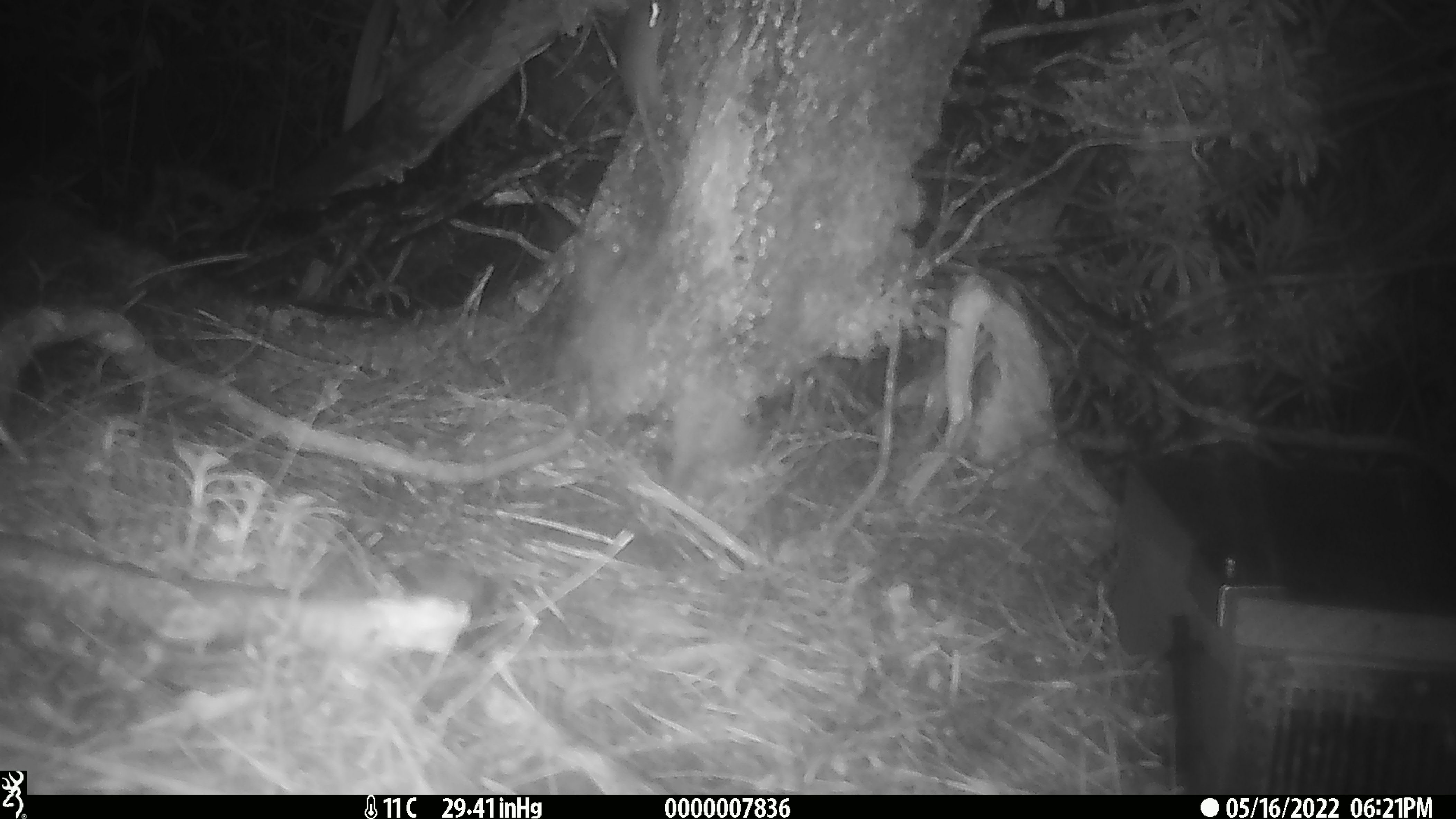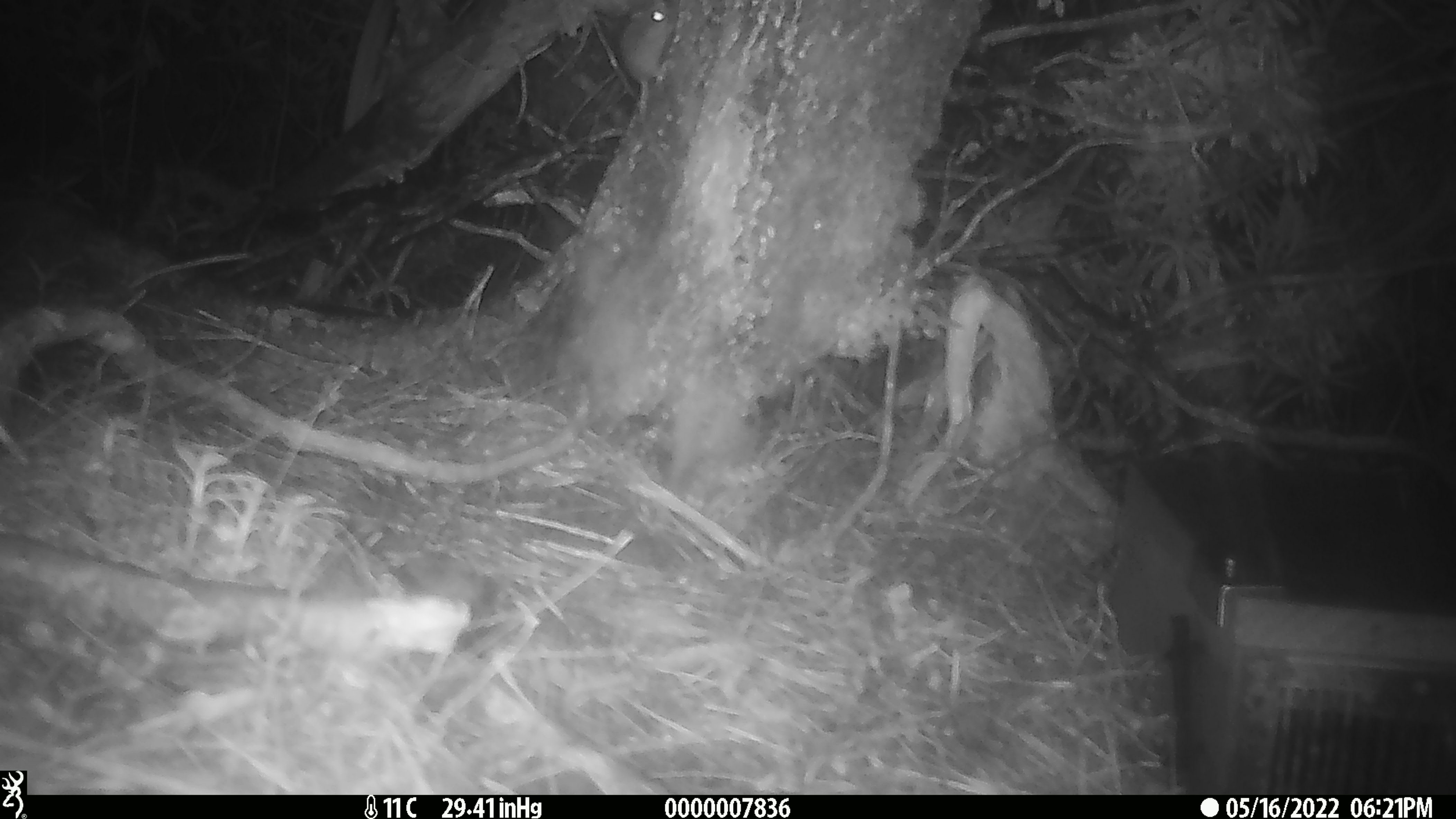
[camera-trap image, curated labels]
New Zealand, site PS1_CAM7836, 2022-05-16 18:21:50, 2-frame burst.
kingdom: Animalia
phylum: Chordata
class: Mammalia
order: Rodentia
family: Muridae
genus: Mus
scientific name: Mus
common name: mouse